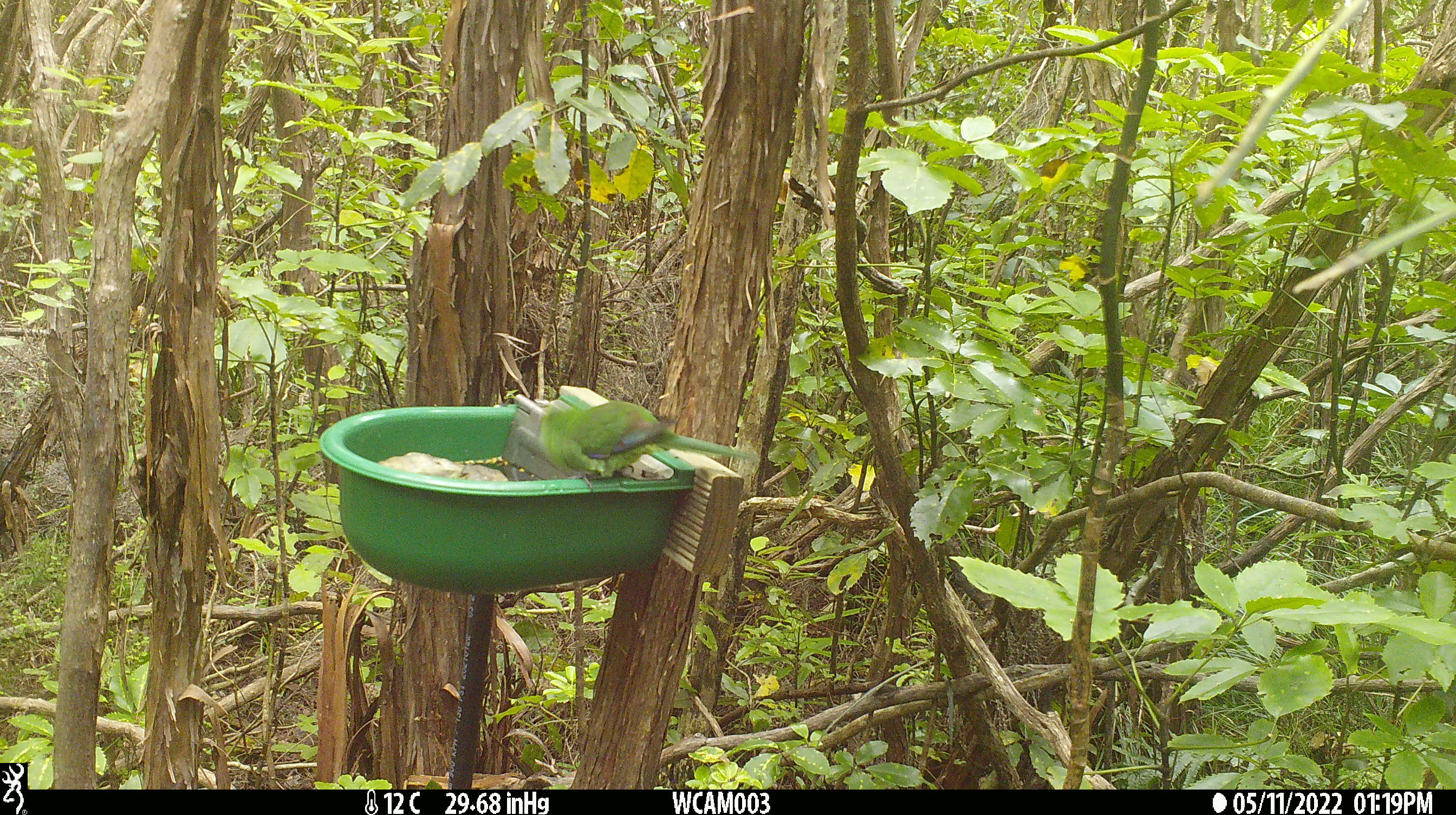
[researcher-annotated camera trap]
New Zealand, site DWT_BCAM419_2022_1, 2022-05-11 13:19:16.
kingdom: Animalia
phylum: Chordata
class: Aves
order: Psittaciformes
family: Psittaculidae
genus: Cyanoramphus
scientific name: Cyanoramphus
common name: parakeet